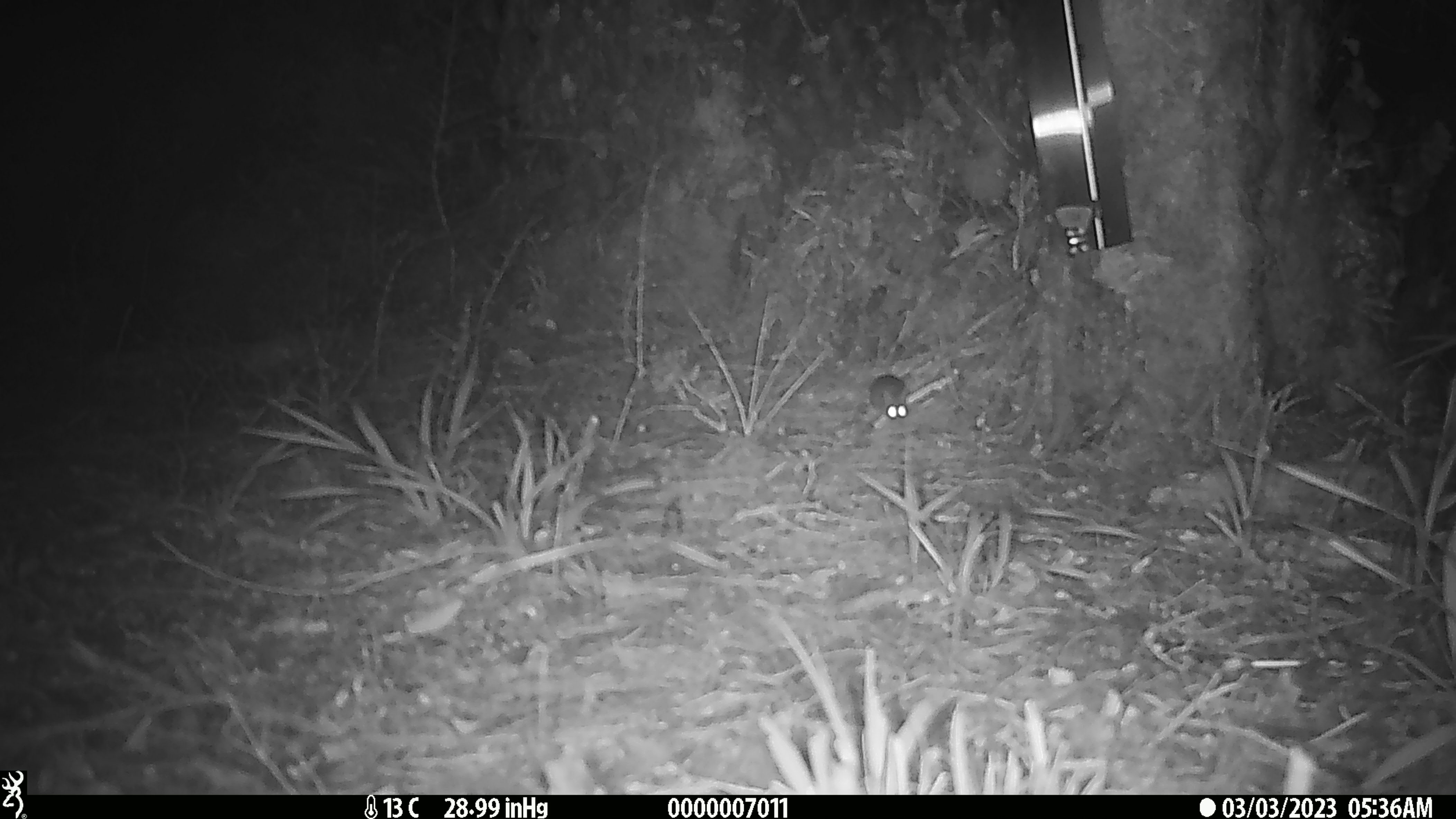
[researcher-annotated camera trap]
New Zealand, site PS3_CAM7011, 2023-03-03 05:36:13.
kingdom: Animalia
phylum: Chordata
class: Mammalia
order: Rodentia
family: Muridae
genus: Mus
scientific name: Mus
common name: mouse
Mouse (Mus).